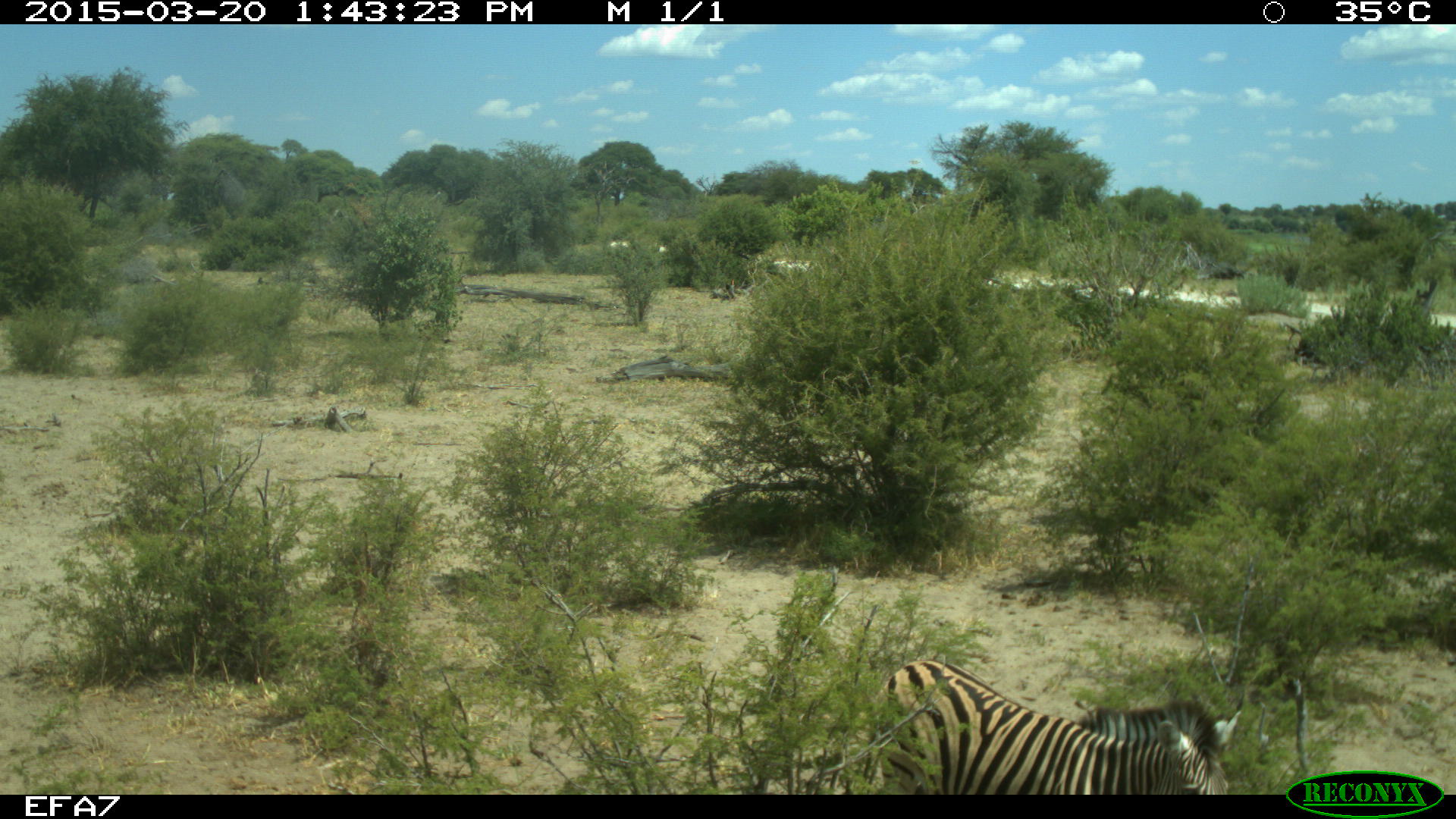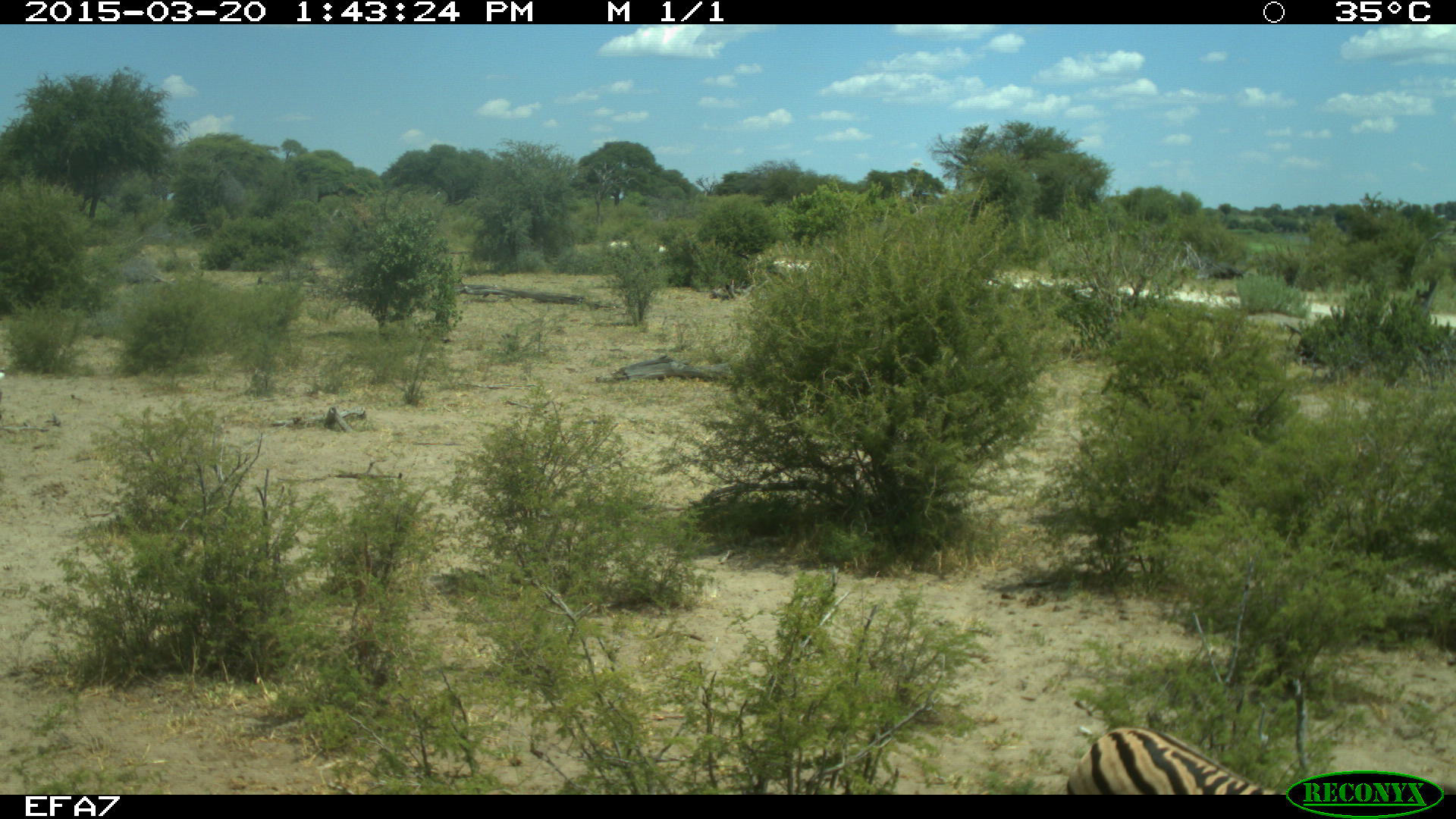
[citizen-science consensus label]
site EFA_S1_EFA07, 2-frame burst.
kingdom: Animalia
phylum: Chordata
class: Mammalia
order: Perissodactyla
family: Equidae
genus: Equus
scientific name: Equus quagga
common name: plains zebra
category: zebraplains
Zebraplains (plains zebra) (Equus quagga), count 1. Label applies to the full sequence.